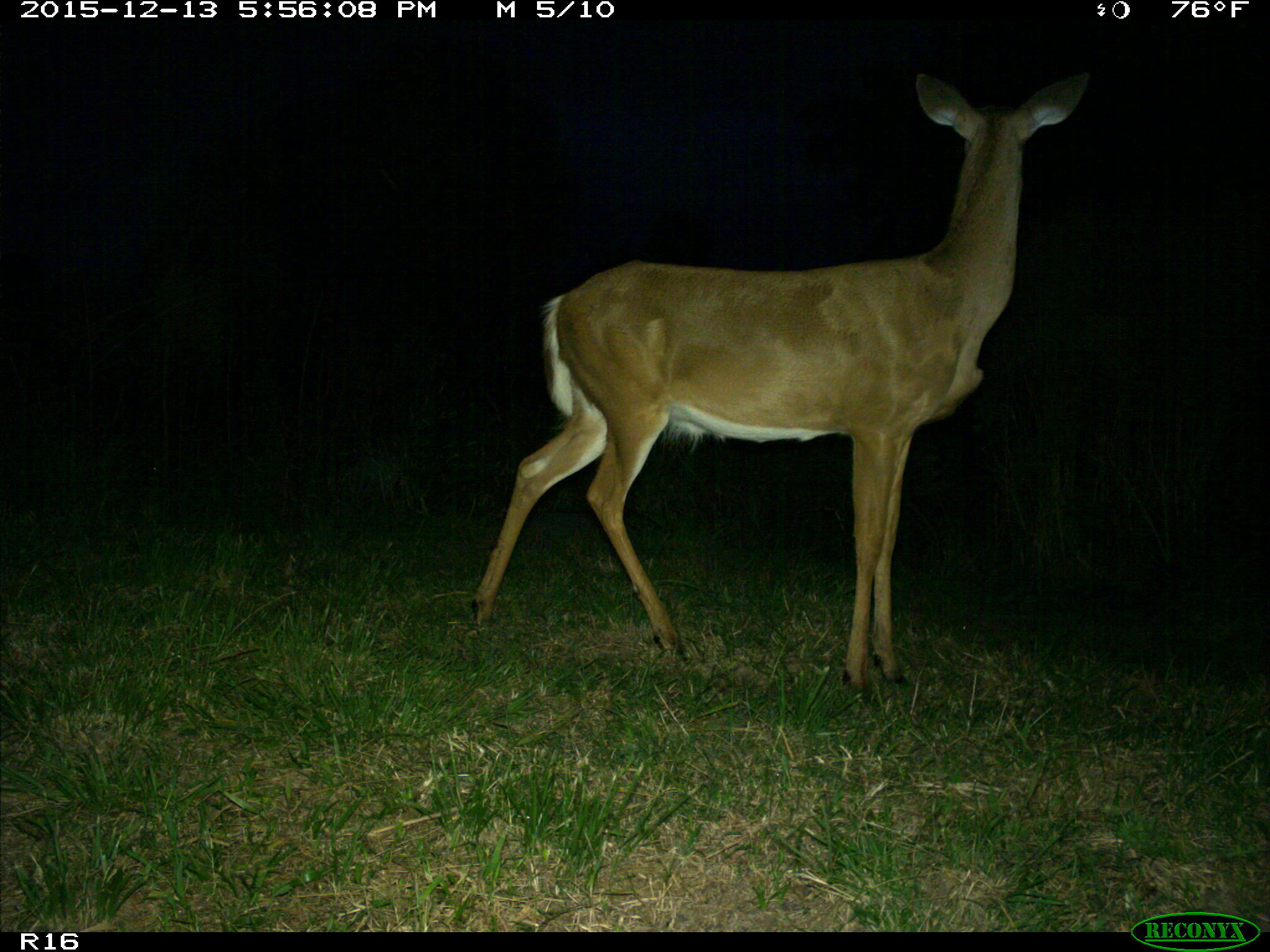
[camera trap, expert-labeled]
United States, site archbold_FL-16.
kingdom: Animalia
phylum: Chordata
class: Mammalia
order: Artiodactyla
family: Cervidae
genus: Odocoileus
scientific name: Odocoileus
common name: deer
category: unidentified deer